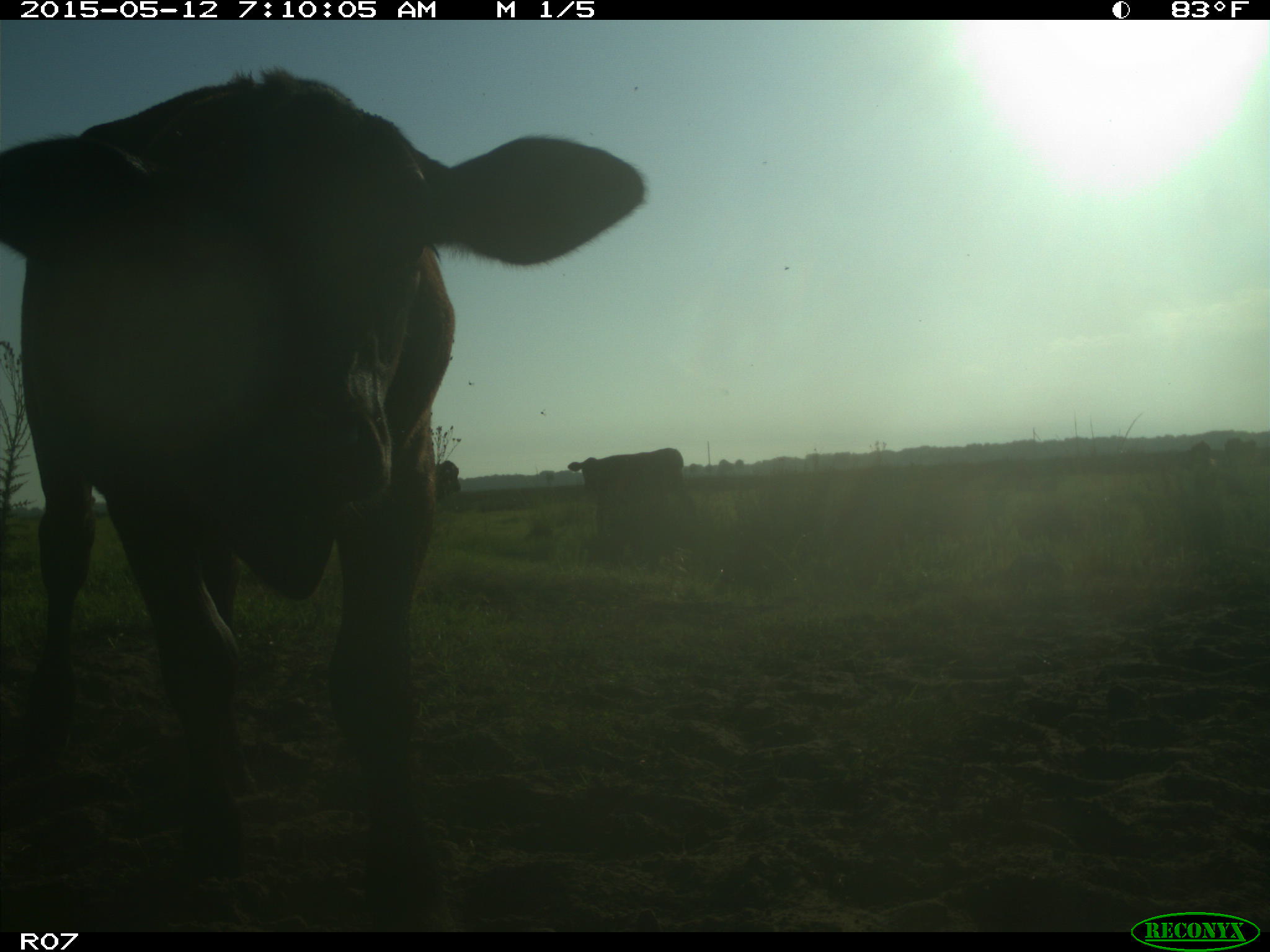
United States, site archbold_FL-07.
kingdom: Animalia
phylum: Chordata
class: Mammalia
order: Artiodactyla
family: Bovidae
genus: Bos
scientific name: Bos taurus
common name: domestic cow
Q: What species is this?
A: Bos taurus (domestic cow).